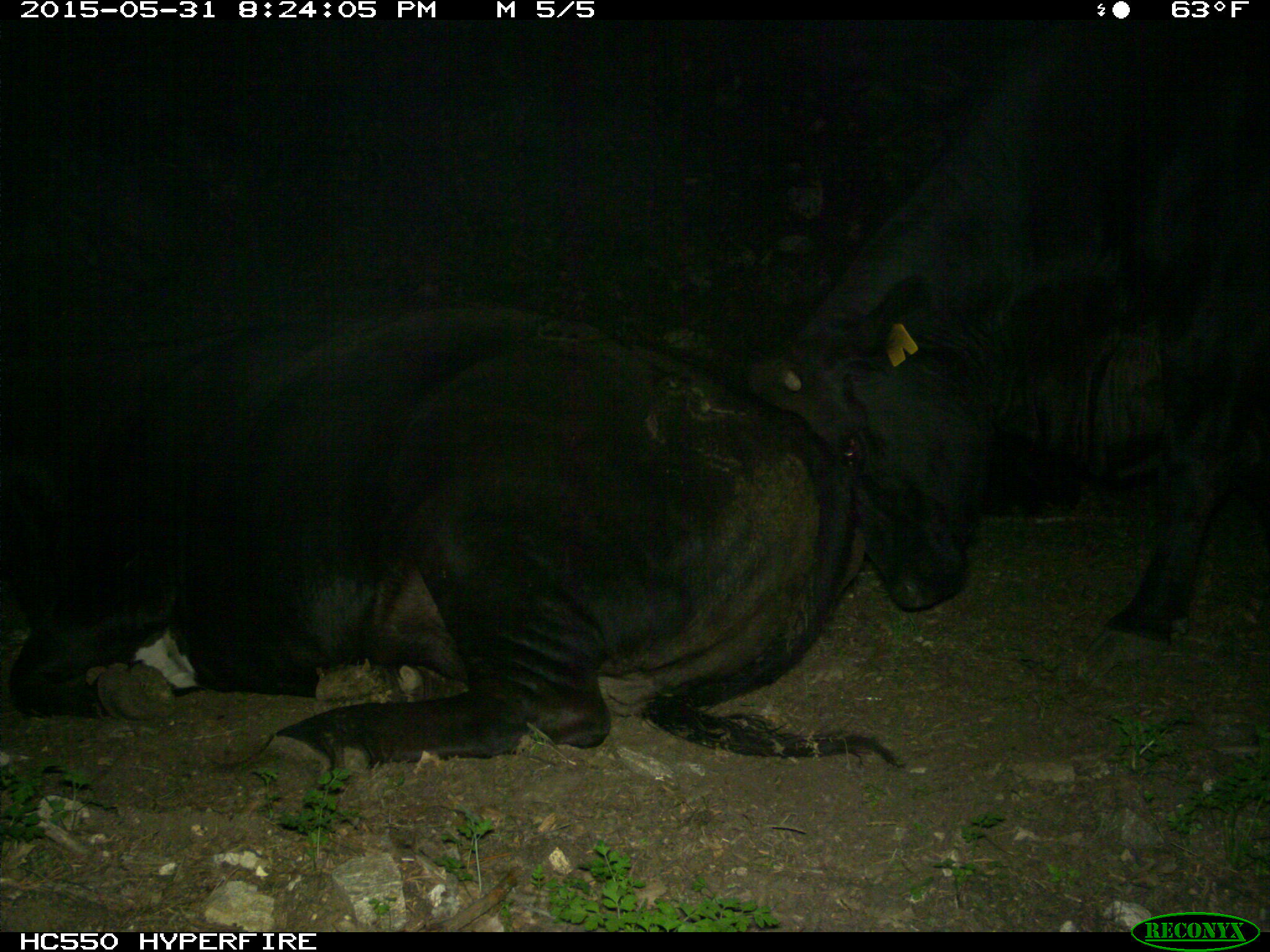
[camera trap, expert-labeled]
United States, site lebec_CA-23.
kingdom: Animalia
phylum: Chordata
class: Mammalia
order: Artiodactyla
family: Bovidae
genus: Bos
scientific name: Bos taurus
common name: domestic cow